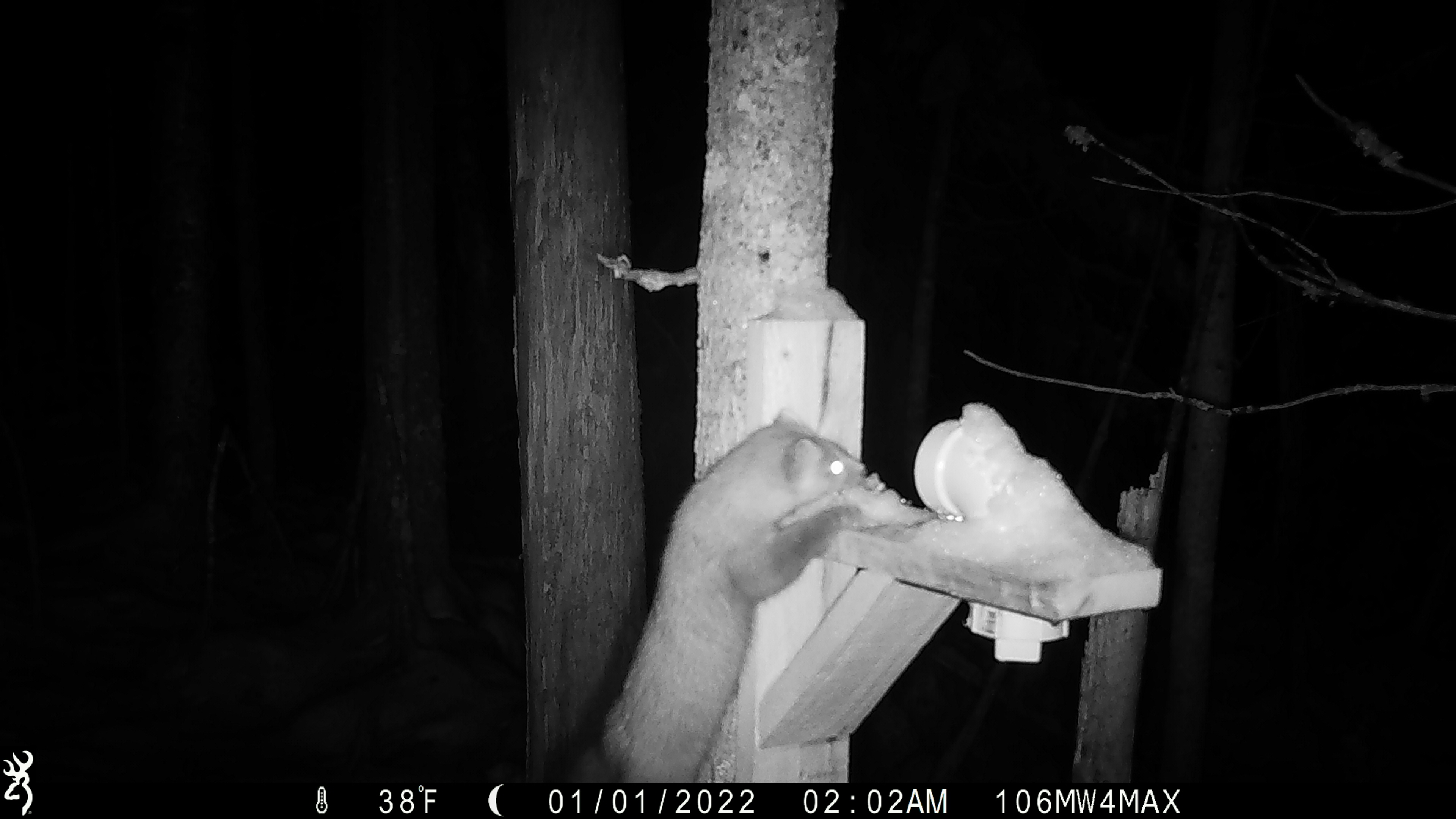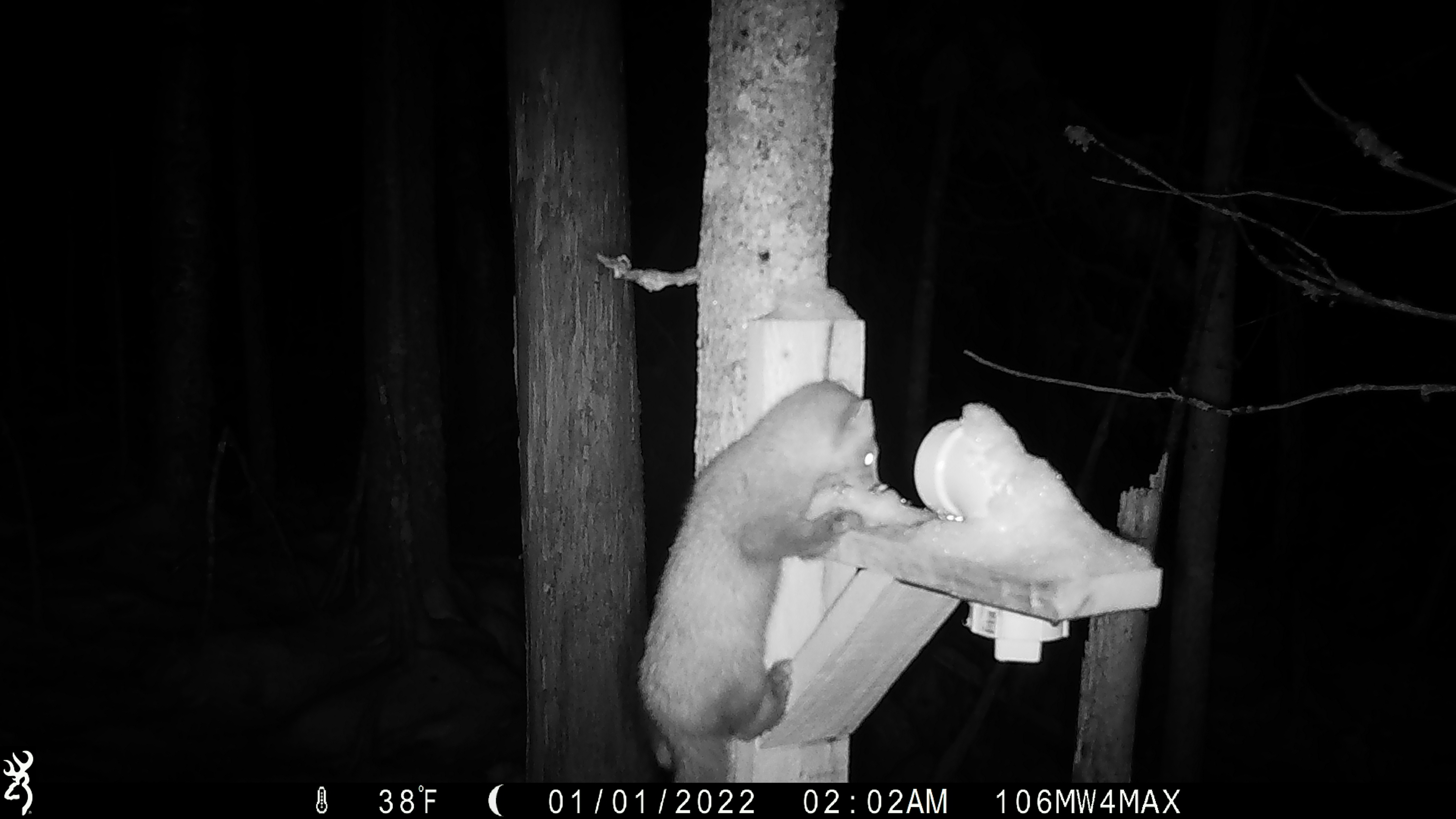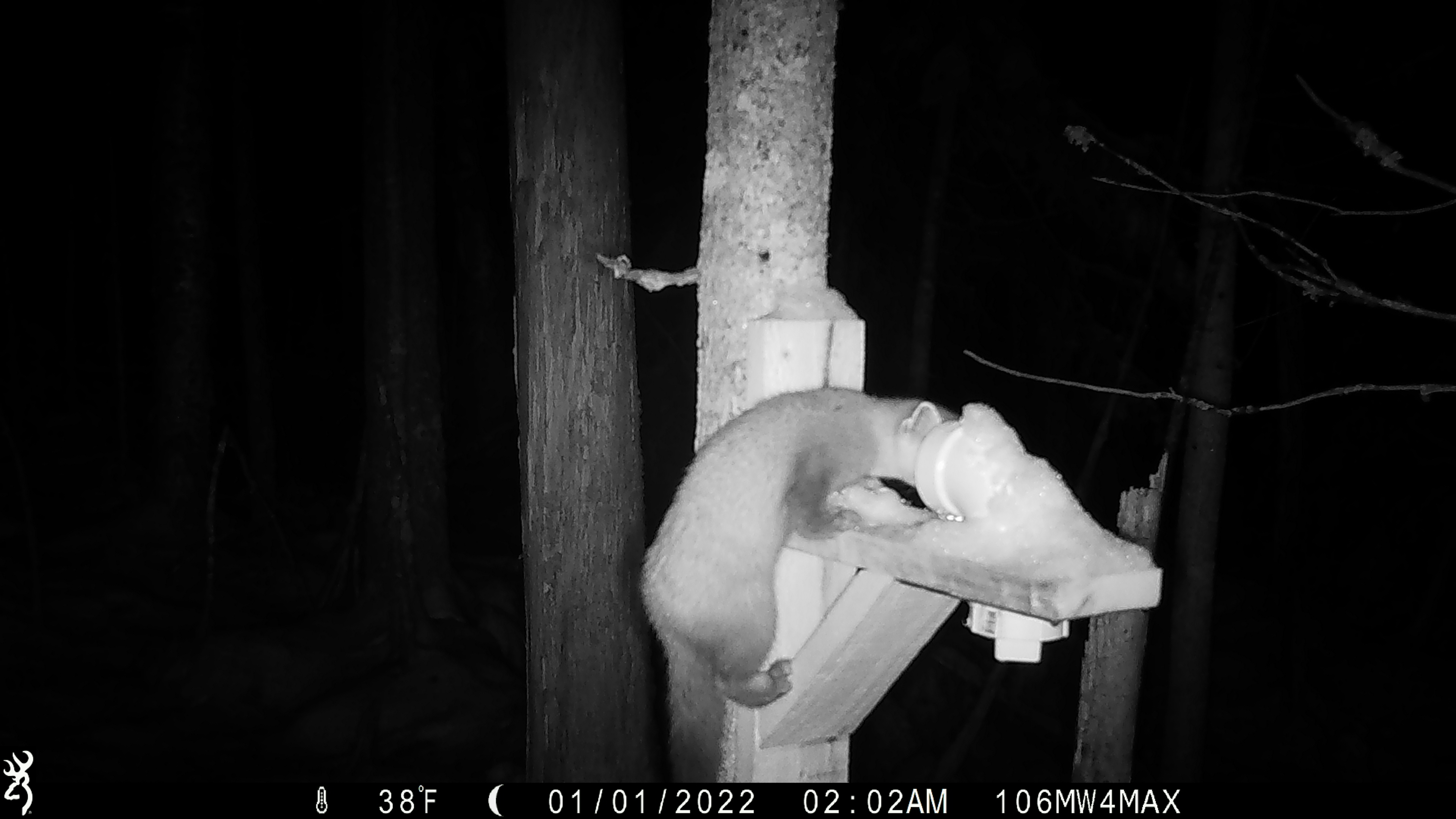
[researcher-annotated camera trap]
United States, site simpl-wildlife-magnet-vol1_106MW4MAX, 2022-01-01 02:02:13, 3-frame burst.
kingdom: Animalia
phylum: Chordata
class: Mammalia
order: Carnivora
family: Mustelidae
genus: Martes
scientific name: Martes americana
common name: american marten